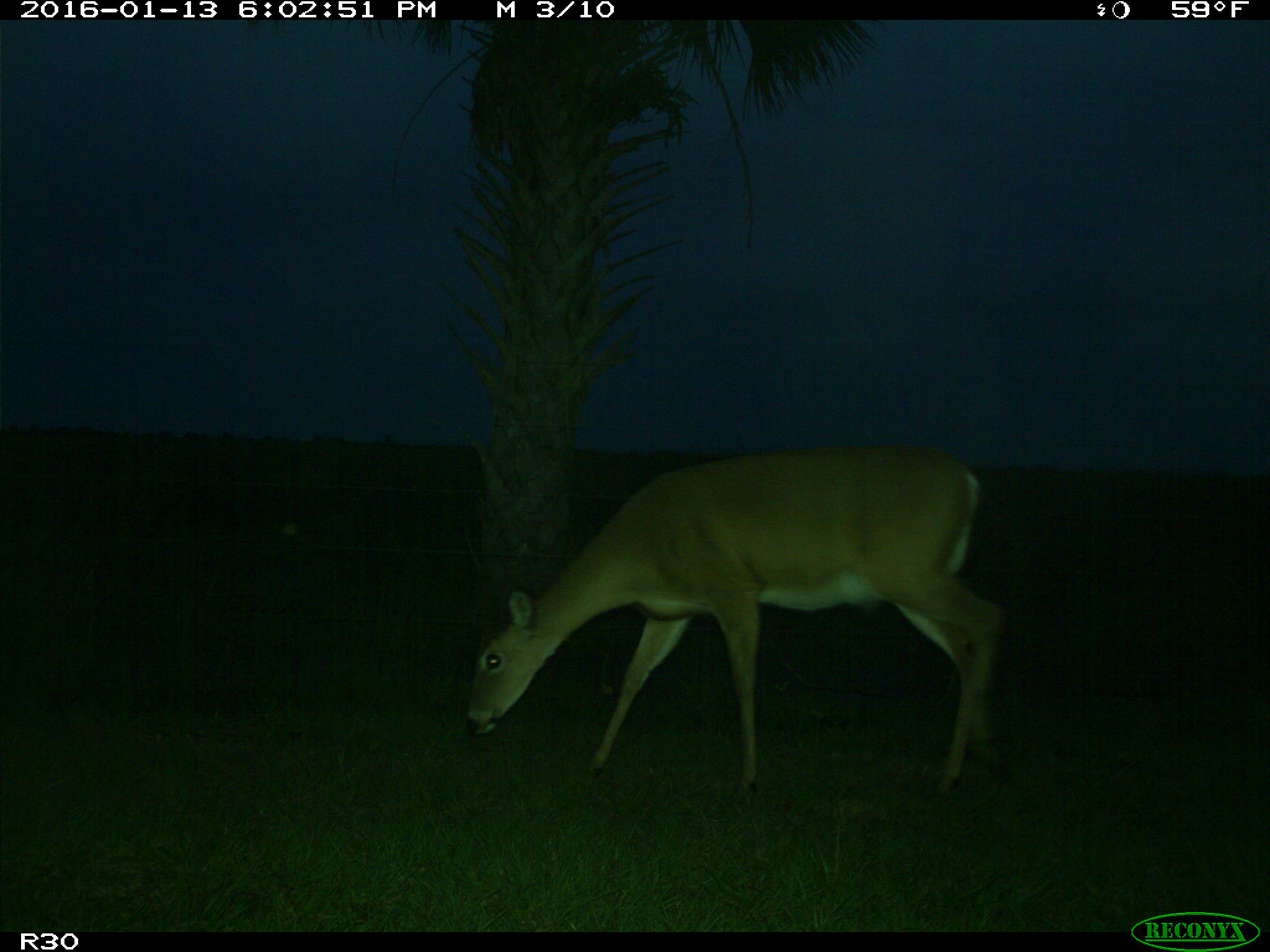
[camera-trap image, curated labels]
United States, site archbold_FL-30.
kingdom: Animalia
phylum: Chordata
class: Mammalia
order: Artiodactyla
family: Cervidae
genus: Odocoileus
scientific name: Odocoileus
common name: deer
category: unidentified deer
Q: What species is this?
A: Unidentified deer (deer) (Odocoileus).